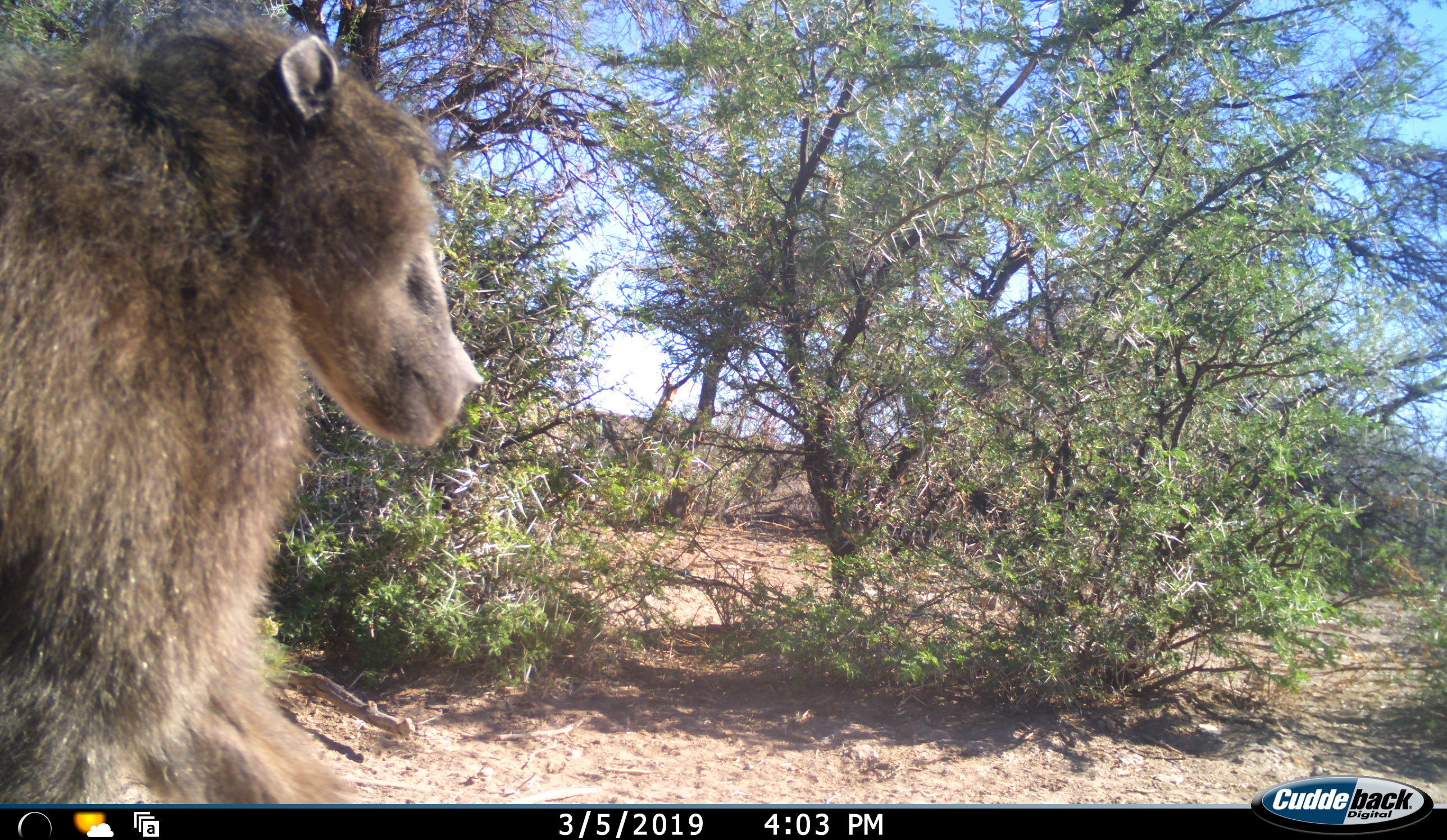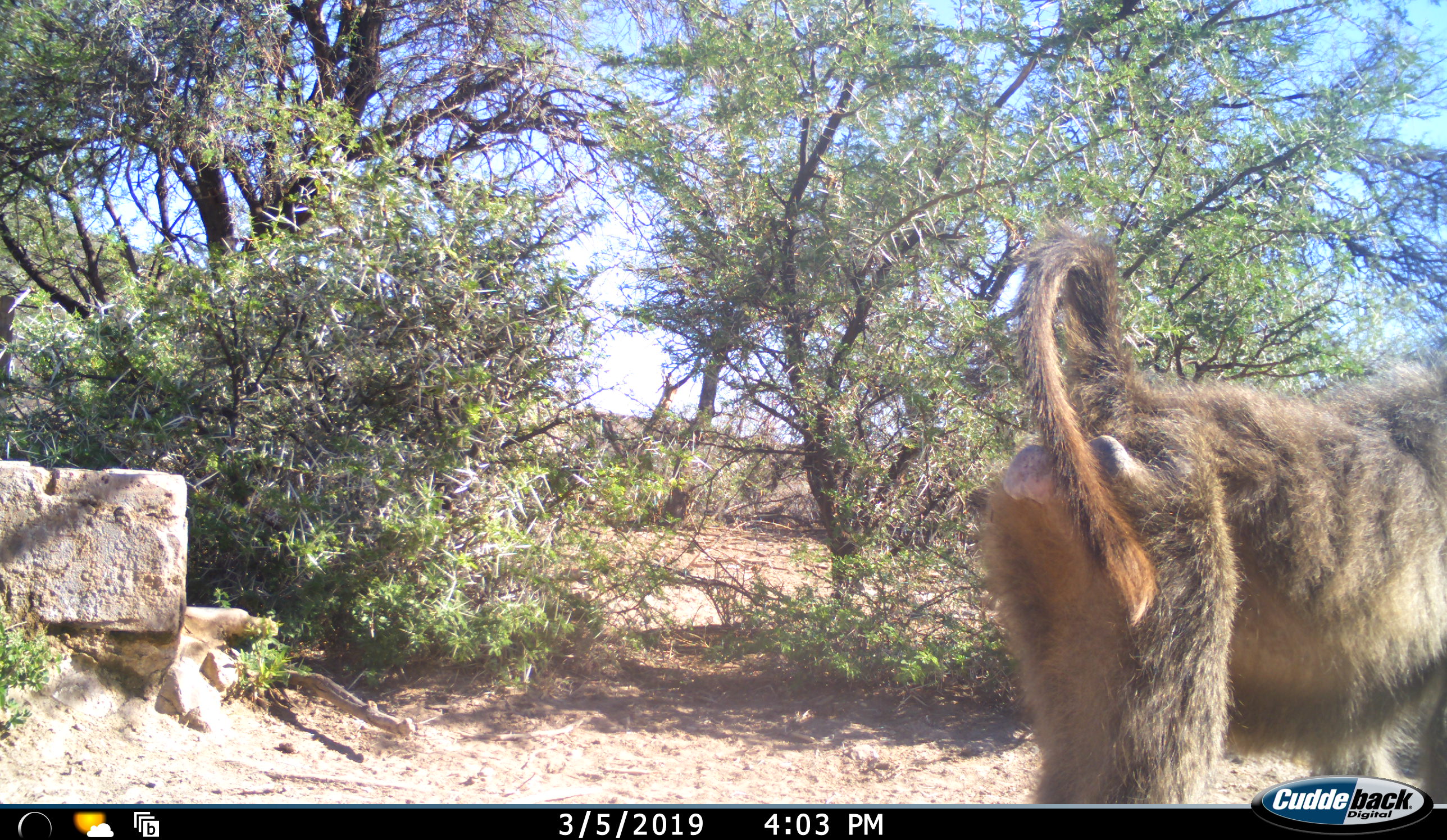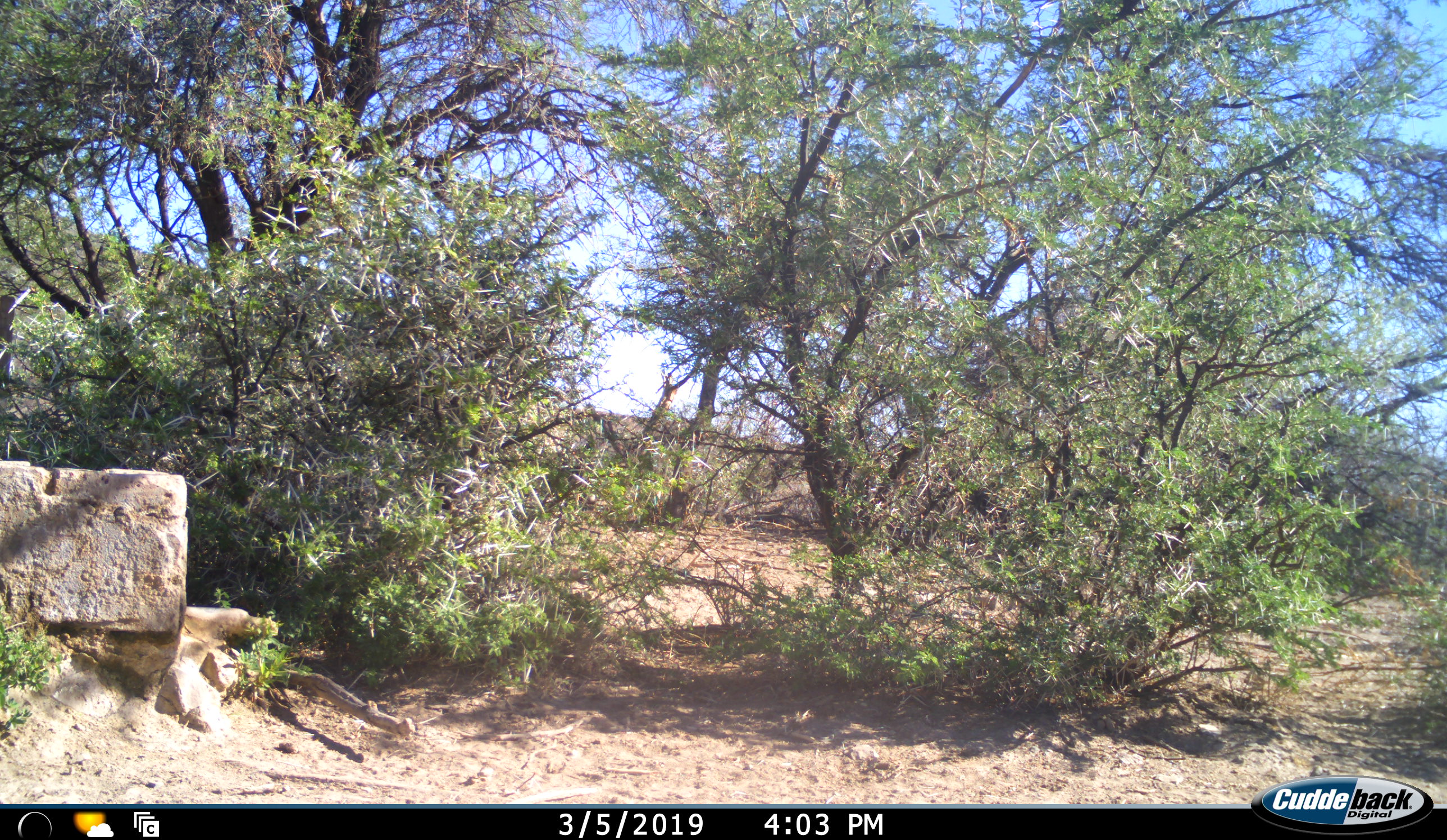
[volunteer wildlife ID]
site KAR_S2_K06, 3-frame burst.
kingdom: Animalia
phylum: Chordata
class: Mammalia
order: Primates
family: Cercopithecidae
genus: Papio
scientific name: Papio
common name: baboon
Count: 1.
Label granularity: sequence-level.